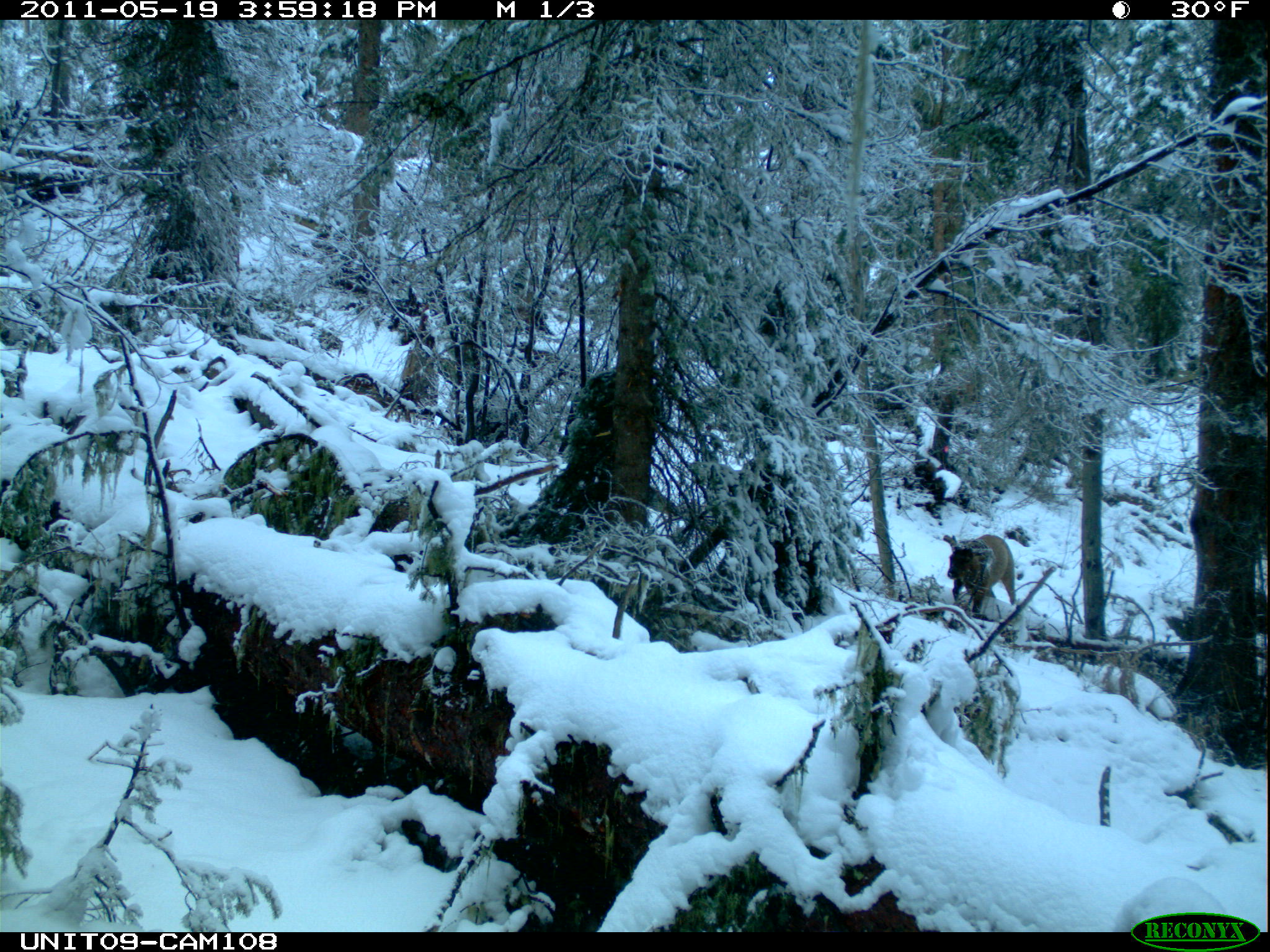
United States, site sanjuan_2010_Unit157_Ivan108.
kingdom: Animalia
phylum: Chordata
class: Mammalia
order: Artiodactyla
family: Cervidae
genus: Cervus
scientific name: Cervus elaphus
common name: red deer